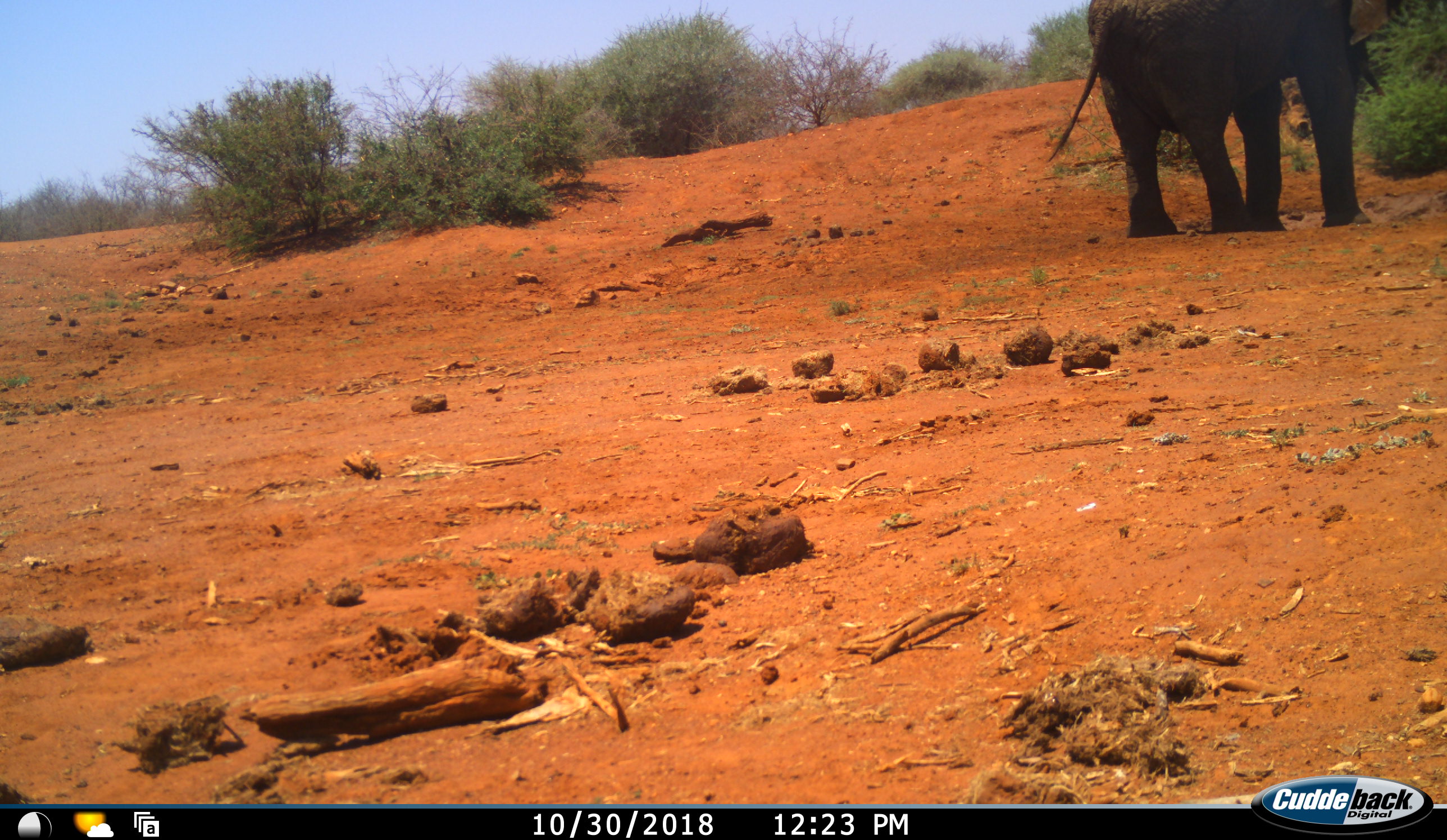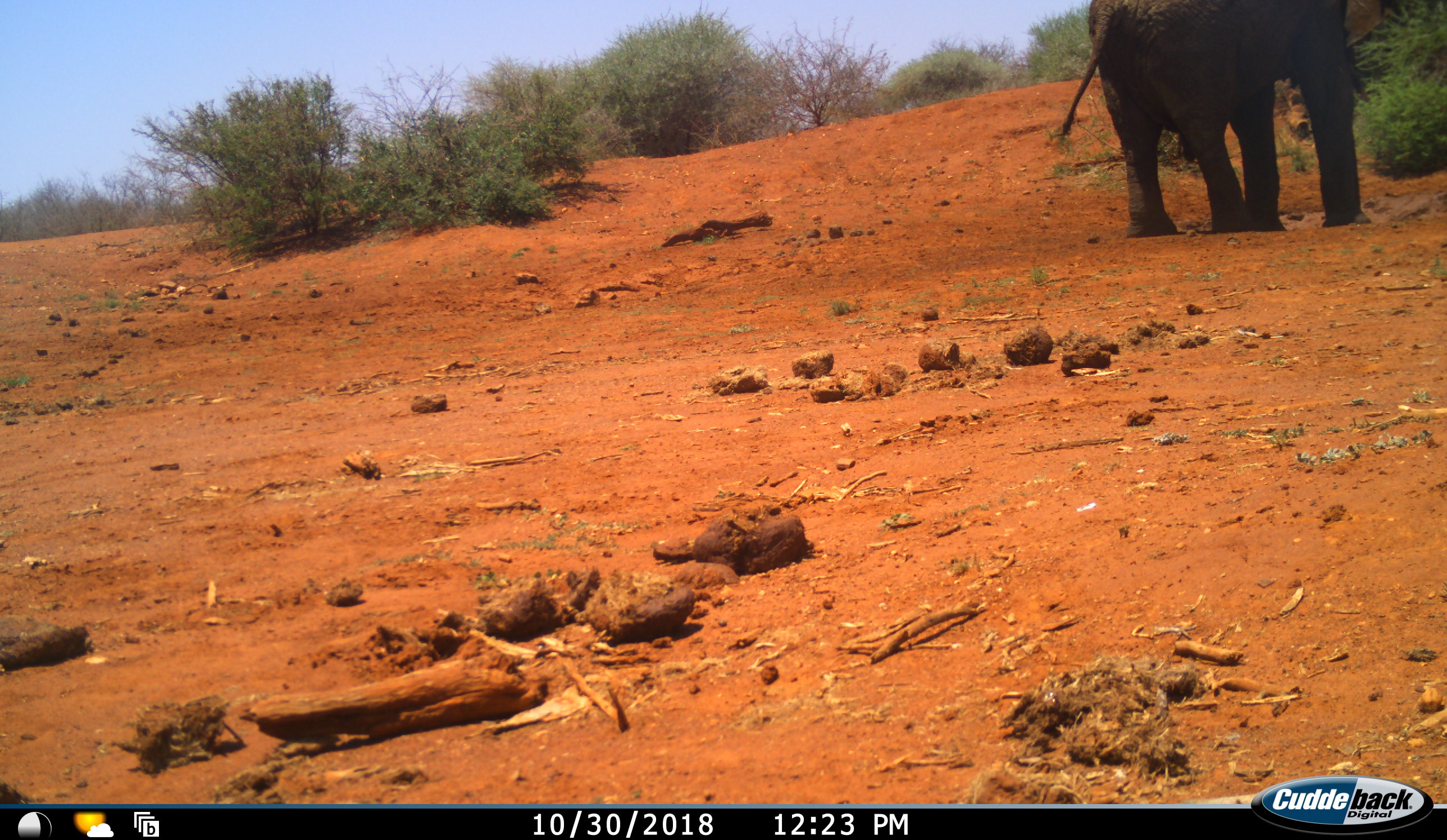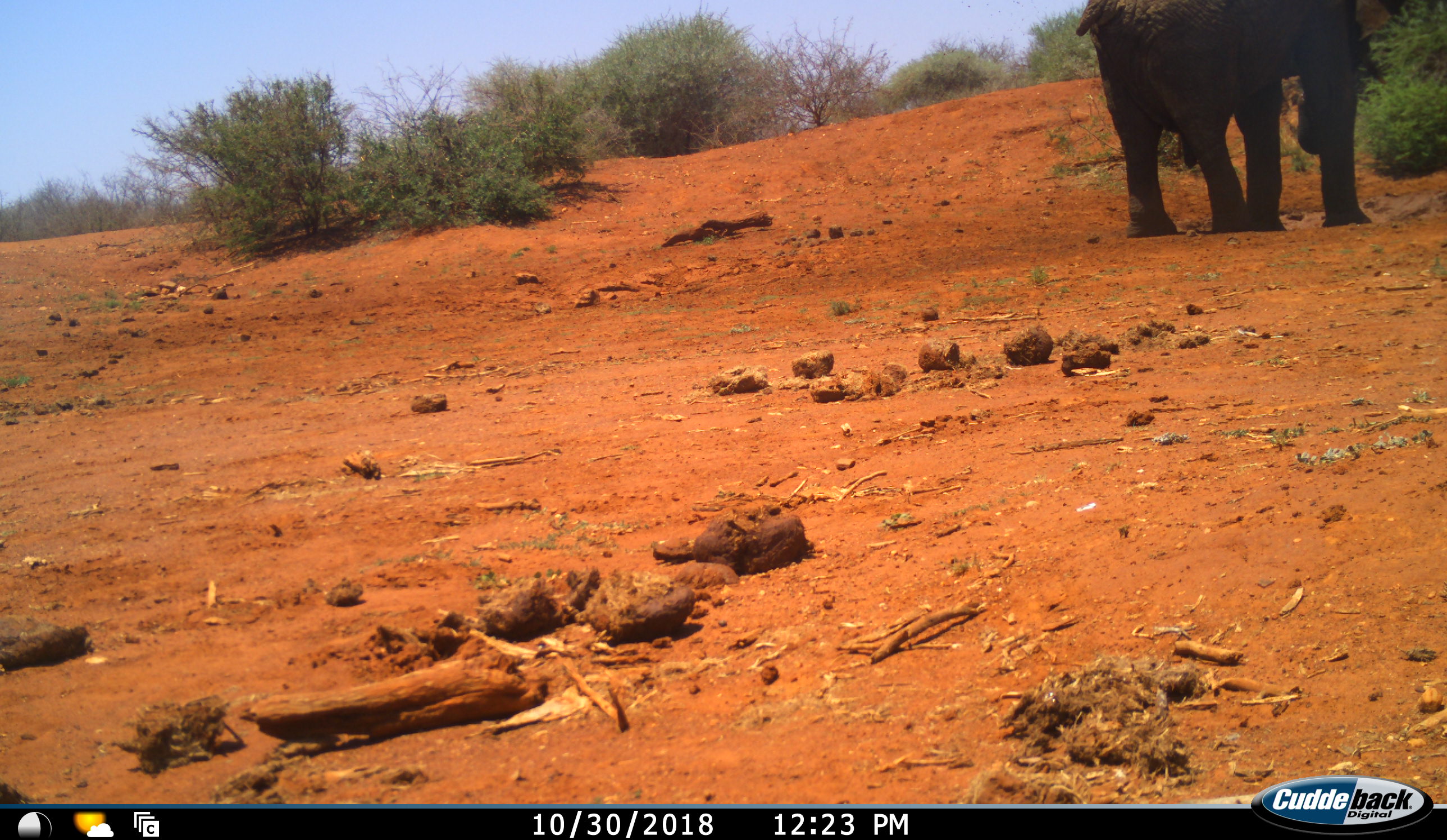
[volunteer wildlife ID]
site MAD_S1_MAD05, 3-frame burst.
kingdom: Animalia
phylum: Chordata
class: Mammalia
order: Proboscidea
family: Elephantidae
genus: Loxodonta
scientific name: Loxodonta africana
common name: african bush elephant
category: elephant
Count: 1.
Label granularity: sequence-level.